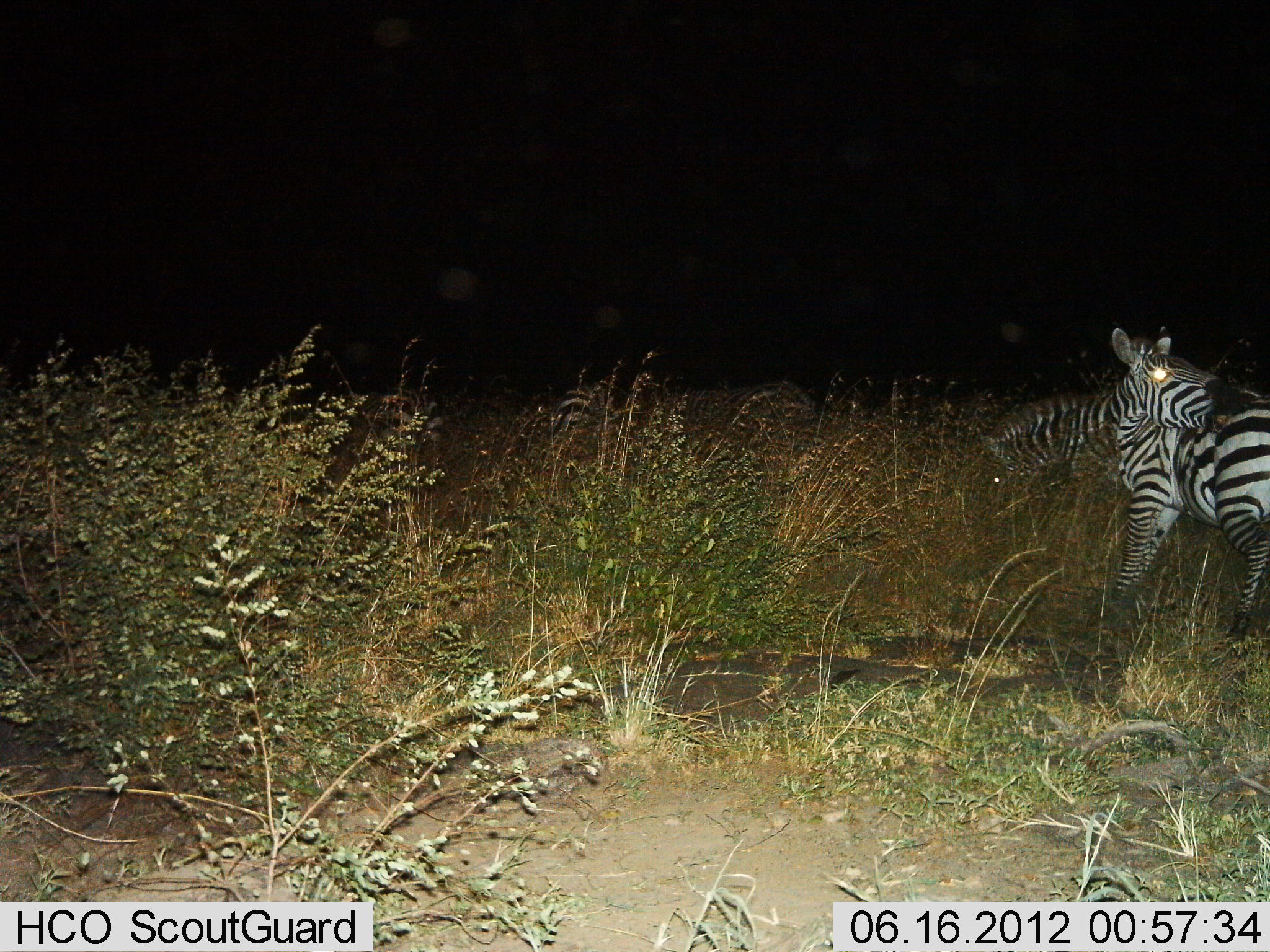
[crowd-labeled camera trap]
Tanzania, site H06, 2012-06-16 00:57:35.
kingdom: Animalia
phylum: Chordata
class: Mammalia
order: Perissodactyla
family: Equidae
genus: Equus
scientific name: Equus quagga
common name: plains zebra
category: zebra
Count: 2.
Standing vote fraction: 90%.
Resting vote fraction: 0%.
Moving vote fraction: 0%.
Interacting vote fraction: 10%.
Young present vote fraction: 0%.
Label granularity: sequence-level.